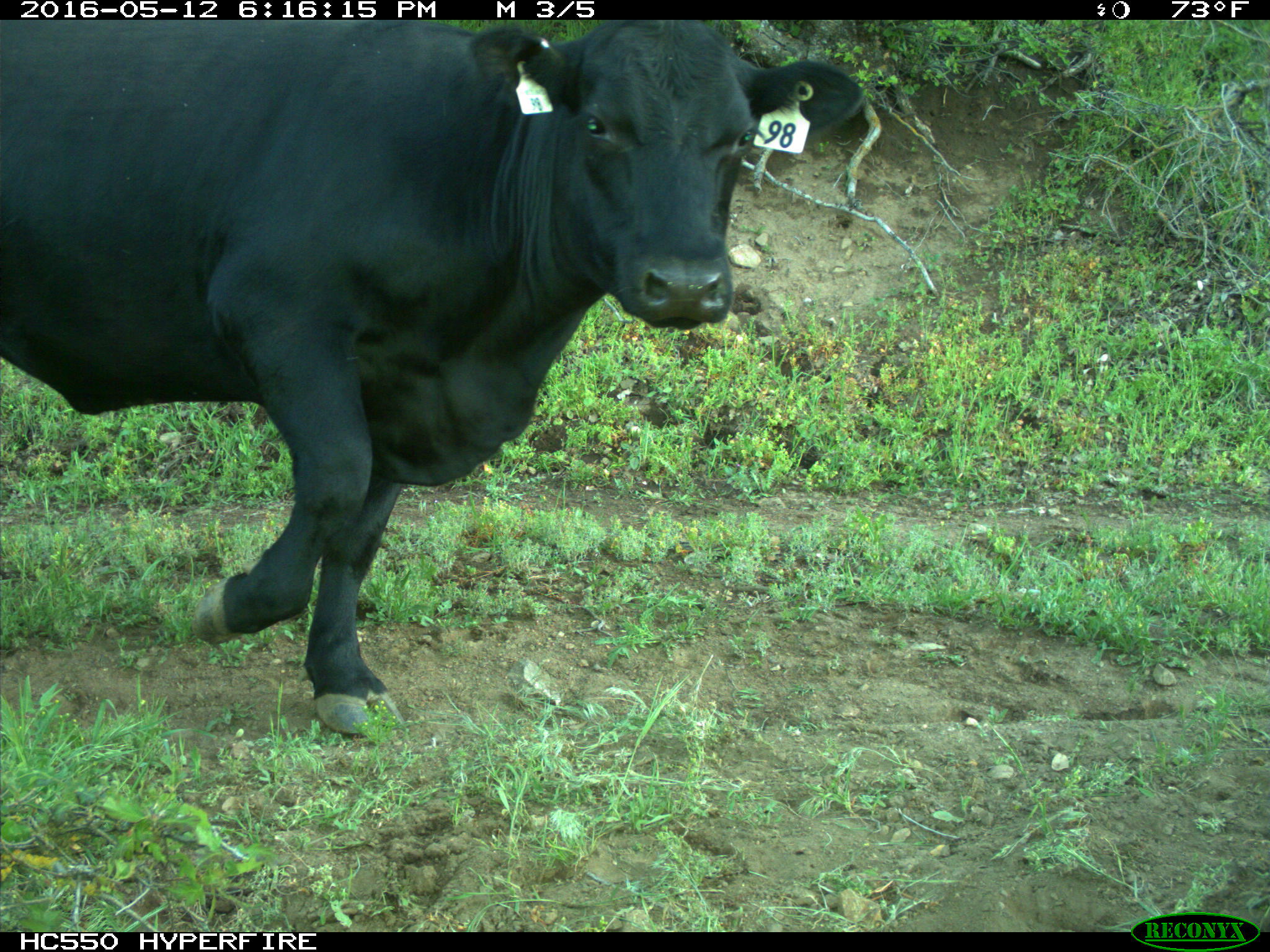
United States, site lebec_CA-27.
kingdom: Animalia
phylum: Chordata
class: Mammalia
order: Artiodactyla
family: Bovidae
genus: Bos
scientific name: Bos taurus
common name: domestic cow